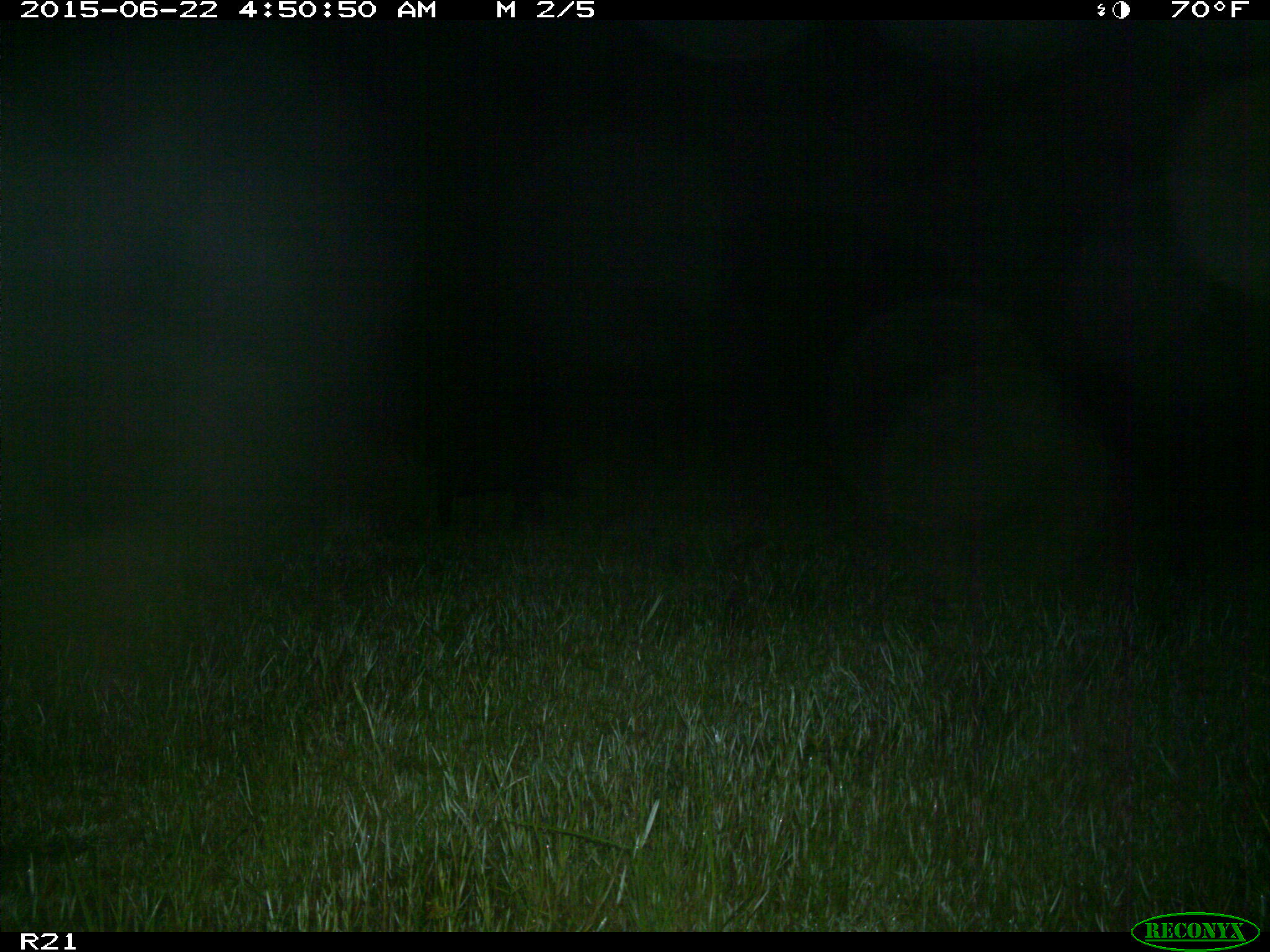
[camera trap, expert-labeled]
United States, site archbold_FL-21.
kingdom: Animalia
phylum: Chordata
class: Mammalia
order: Artiodactyla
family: Suidae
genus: Sus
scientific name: Sus scrofa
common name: wild boar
Sus scrofa (wild boar).